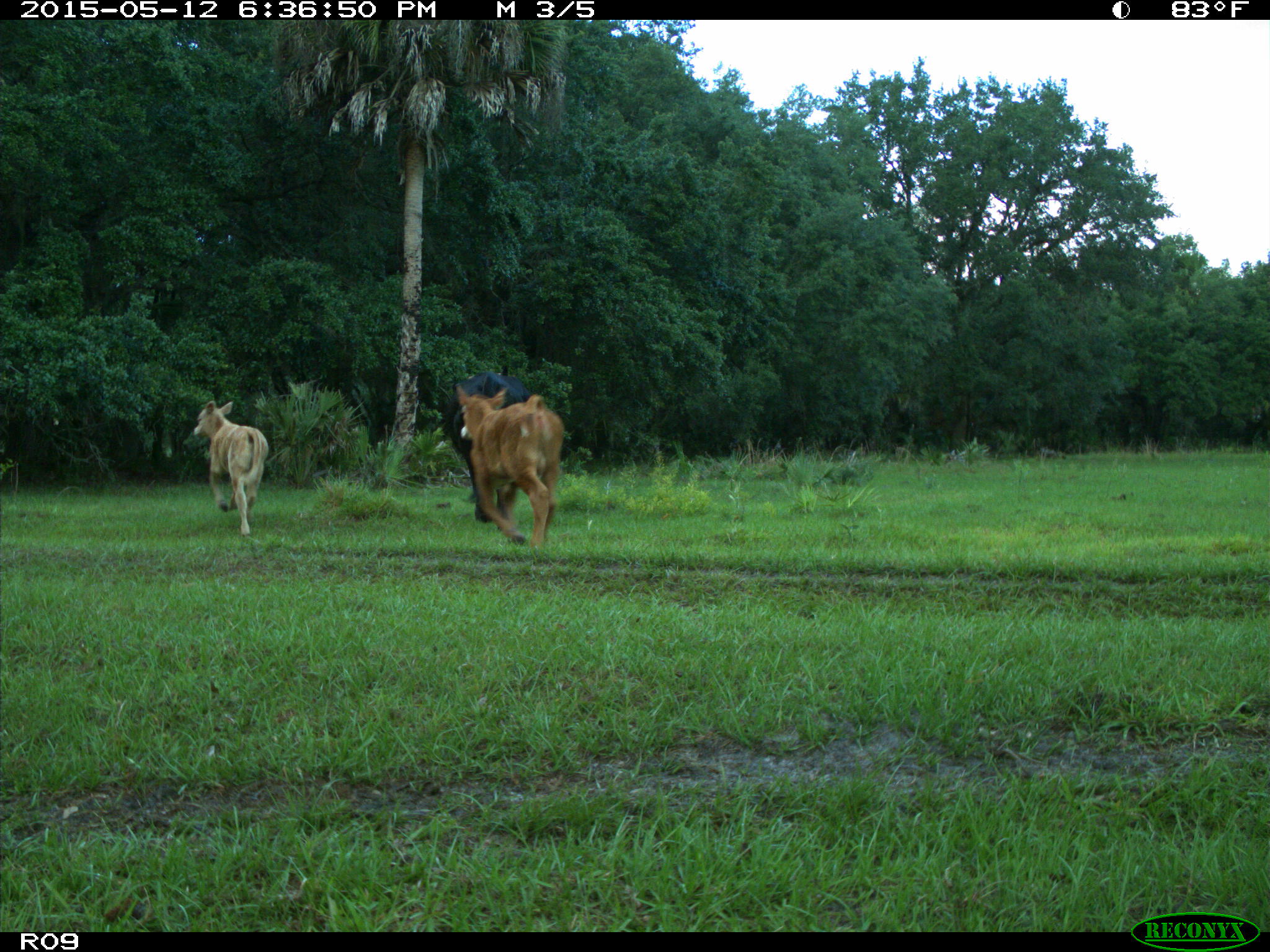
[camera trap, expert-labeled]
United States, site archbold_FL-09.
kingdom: Animalia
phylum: Chordata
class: Mammalia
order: Artiodactyla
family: Bovidae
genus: Bos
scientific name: Bos taurus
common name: domestic cow